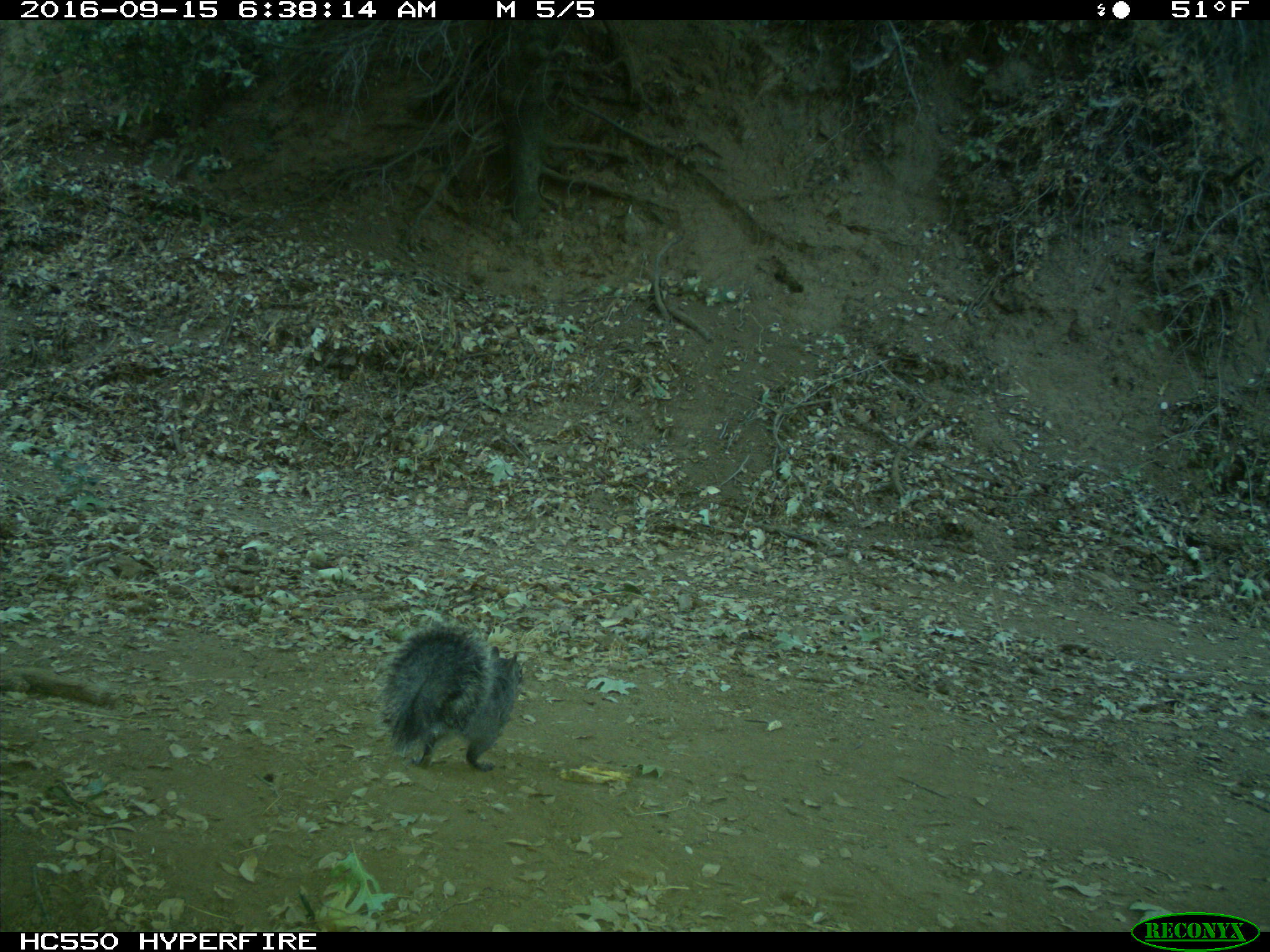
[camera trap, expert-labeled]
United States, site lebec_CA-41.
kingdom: Animalia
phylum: Chordata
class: Mammalia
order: Rodentia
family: Sciuridae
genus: Sciurus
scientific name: Sciurus carolinensis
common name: eastern gray squirrel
Sciurus carolinensis (eastern gray squirrel).